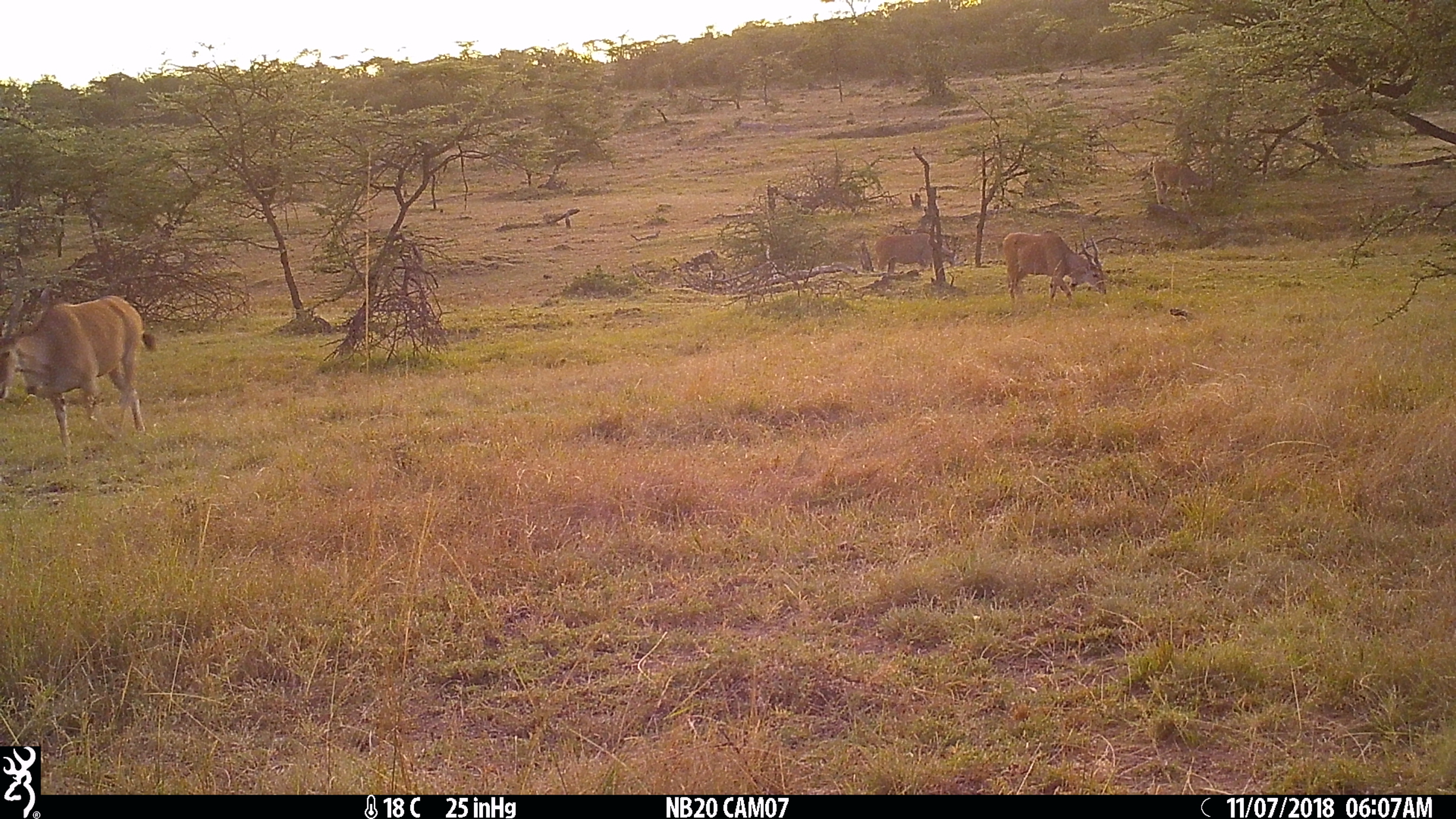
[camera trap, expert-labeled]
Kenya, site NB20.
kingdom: Animalia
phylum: Chordata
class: Mammalia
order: Artiodactyla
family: Bovidae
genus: Tragelaphus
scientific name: Tragelaphus oryx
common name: eland